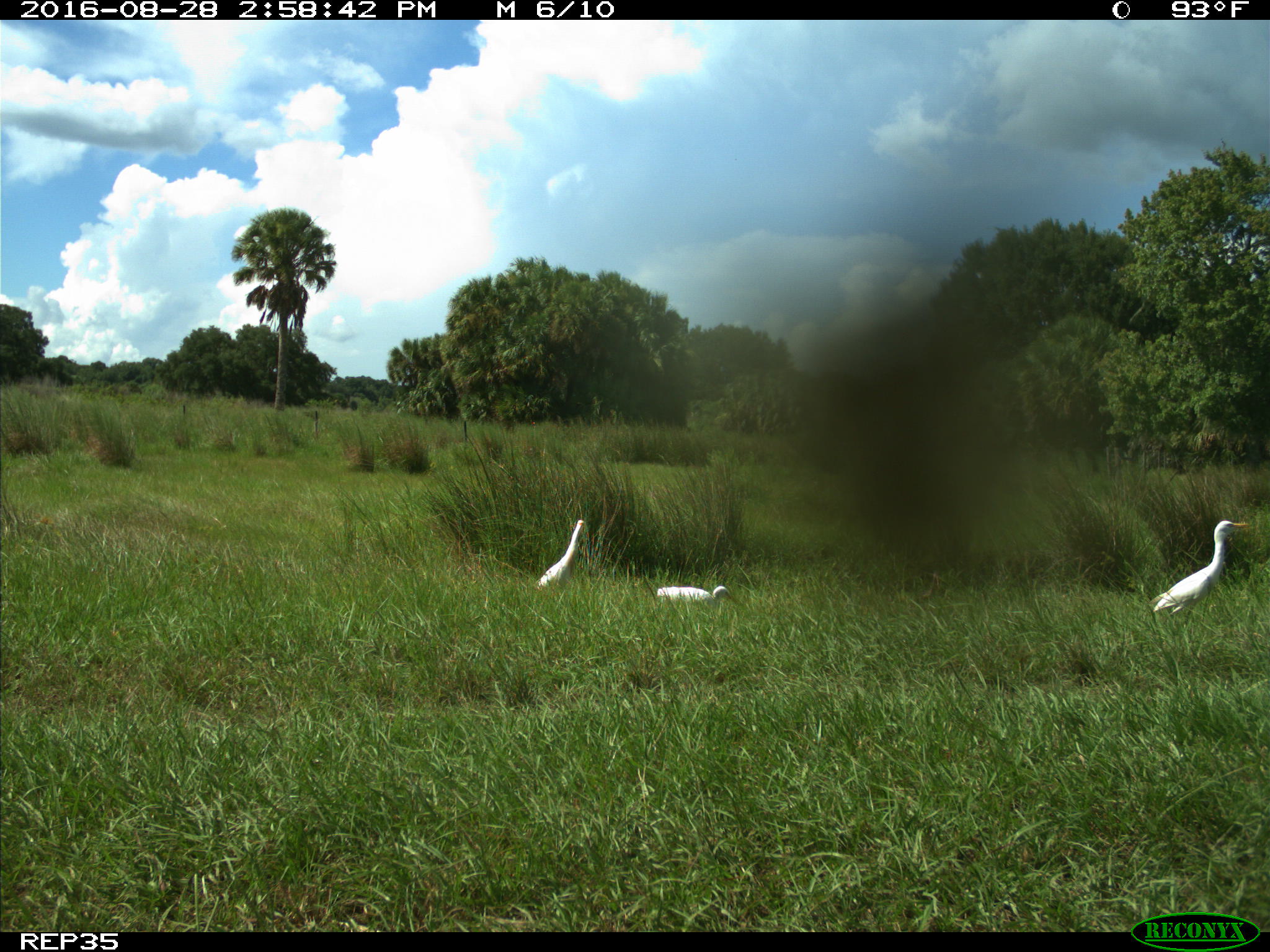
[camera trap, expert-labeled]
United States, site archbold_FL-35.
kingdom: Animalia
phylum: Chordata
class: Aves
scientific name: Aves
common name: birds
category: unidentified bird